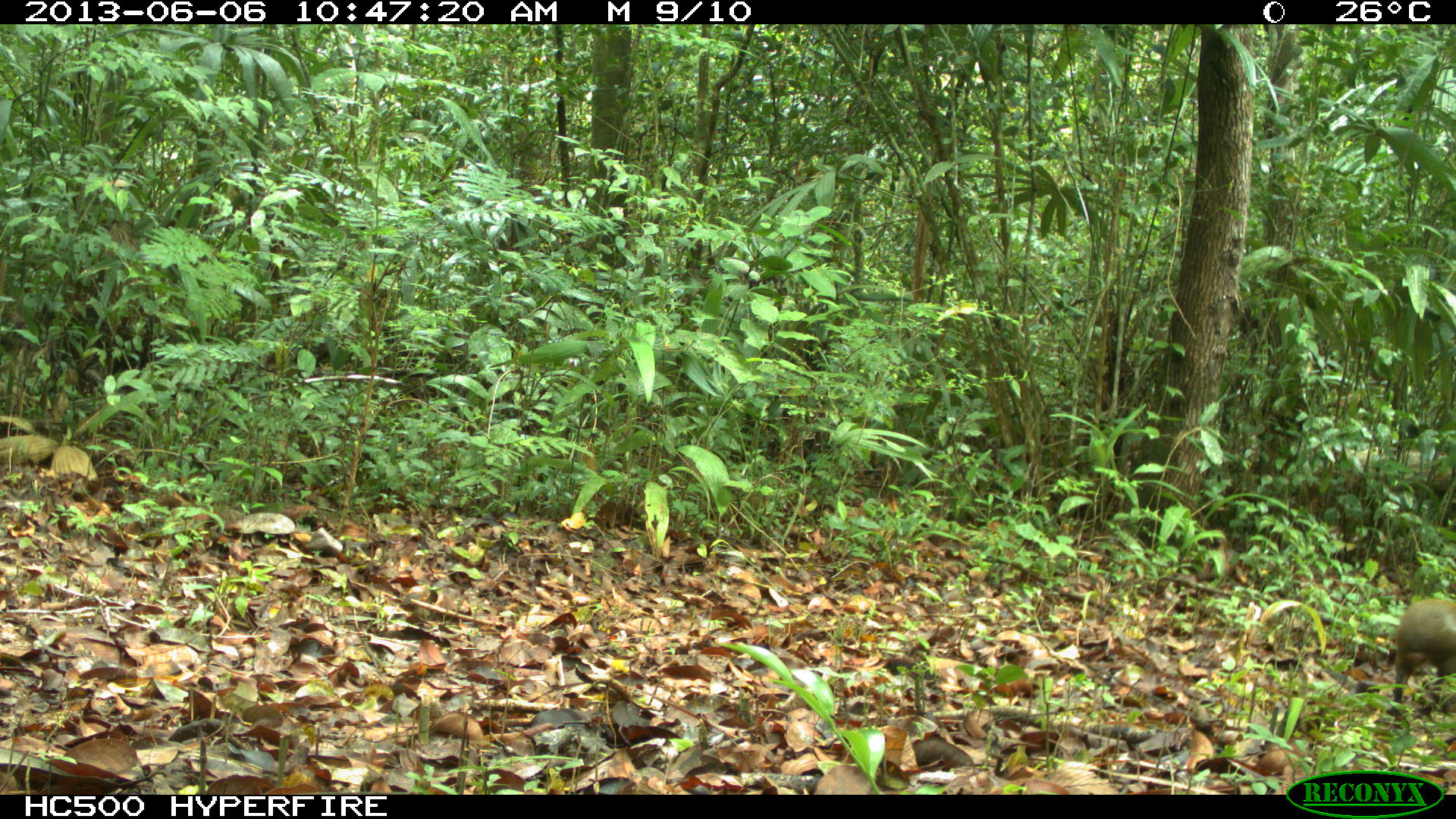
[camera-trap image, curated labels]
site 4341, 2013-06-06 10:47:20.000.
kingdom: Animalia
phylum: Chordata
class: Mammalia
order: Rodentia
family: Dasyproctidae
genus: Dasyprocta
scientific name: Dasyprocta punctata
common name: central american agouti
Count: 1.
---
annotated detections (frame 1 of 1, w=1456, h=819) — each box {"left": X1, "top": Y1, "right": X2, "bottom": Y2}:
dasyprocta punctata: {"left": 1389, "top": 598, "right": 1456, "bottom": 716}